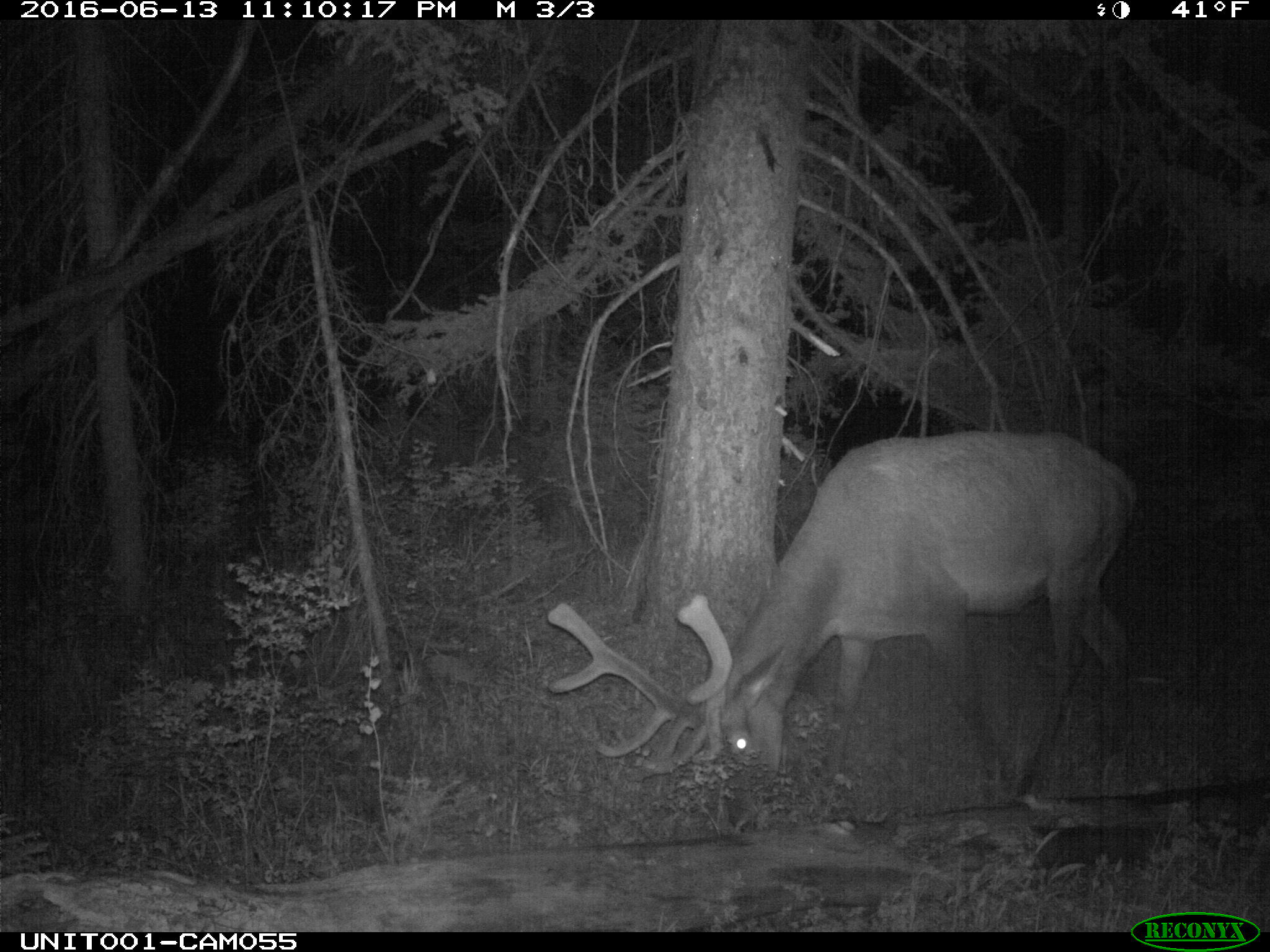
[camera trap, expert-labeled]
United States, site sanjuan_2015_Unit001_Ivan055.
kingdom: Animalia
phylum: Chordata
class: Mammalia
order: Artiodactyla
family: Cervidae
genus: Cervus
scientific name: Cervus elaphus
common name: red deer